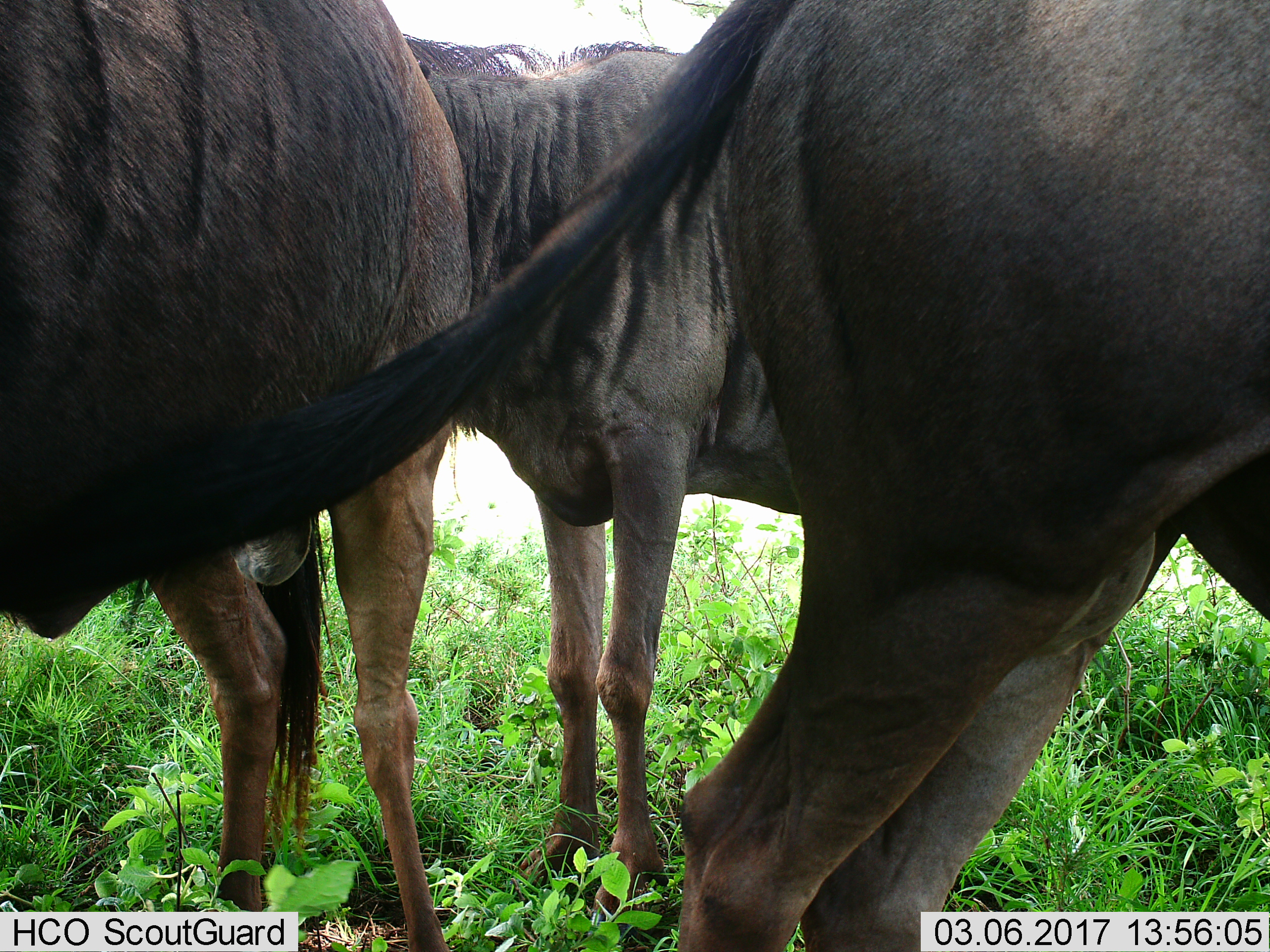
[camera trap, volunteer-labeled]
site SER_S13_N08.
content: unidentified animal